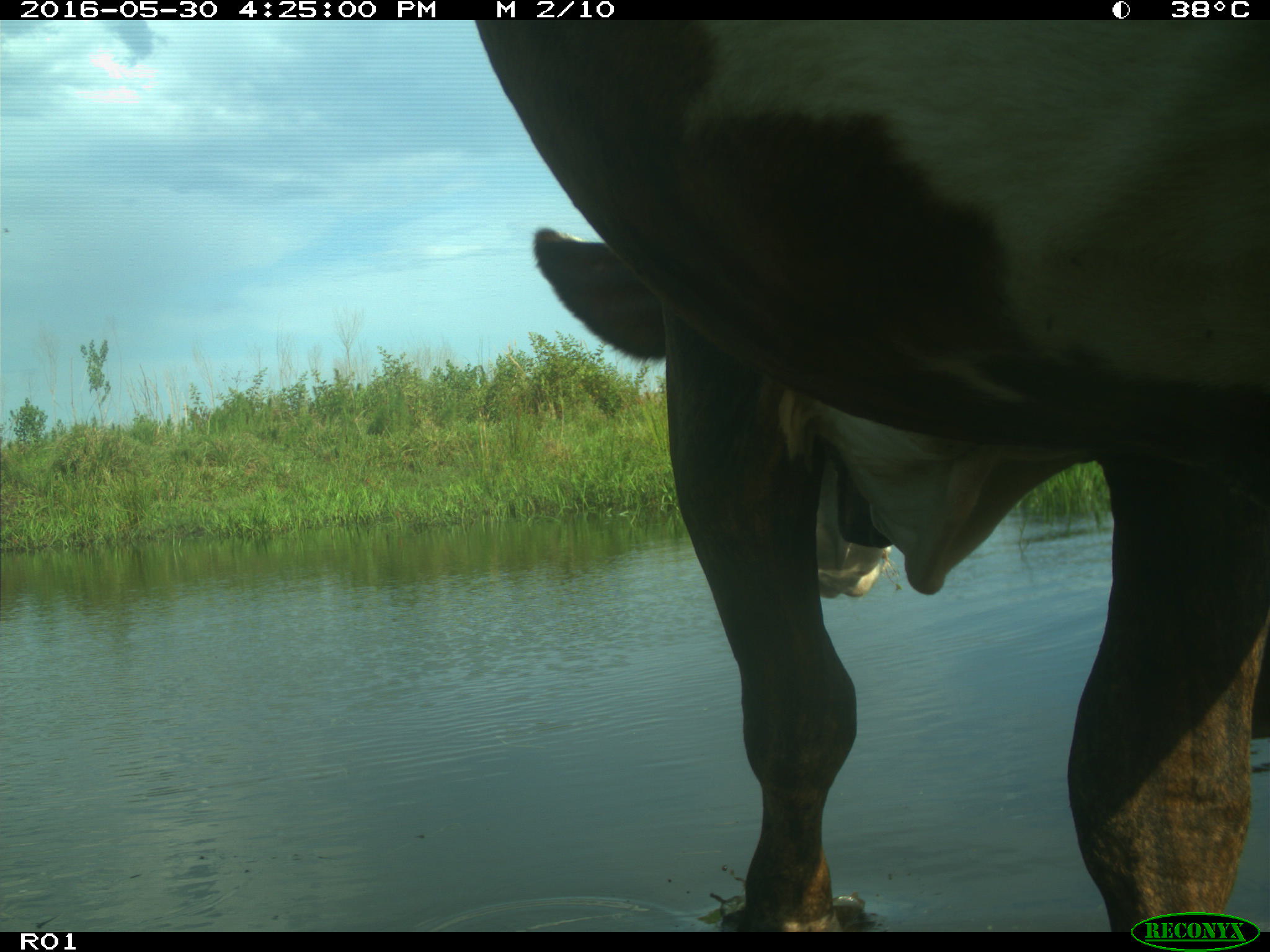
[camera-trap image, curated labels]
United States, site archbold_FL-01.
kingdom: Animalia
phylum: Chordata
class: Mammalia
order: Artiodactyla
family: Bovidae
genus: Bos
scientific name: Bos taurus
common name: domestic cow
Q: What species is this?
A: Bos taurus (domestic cow).